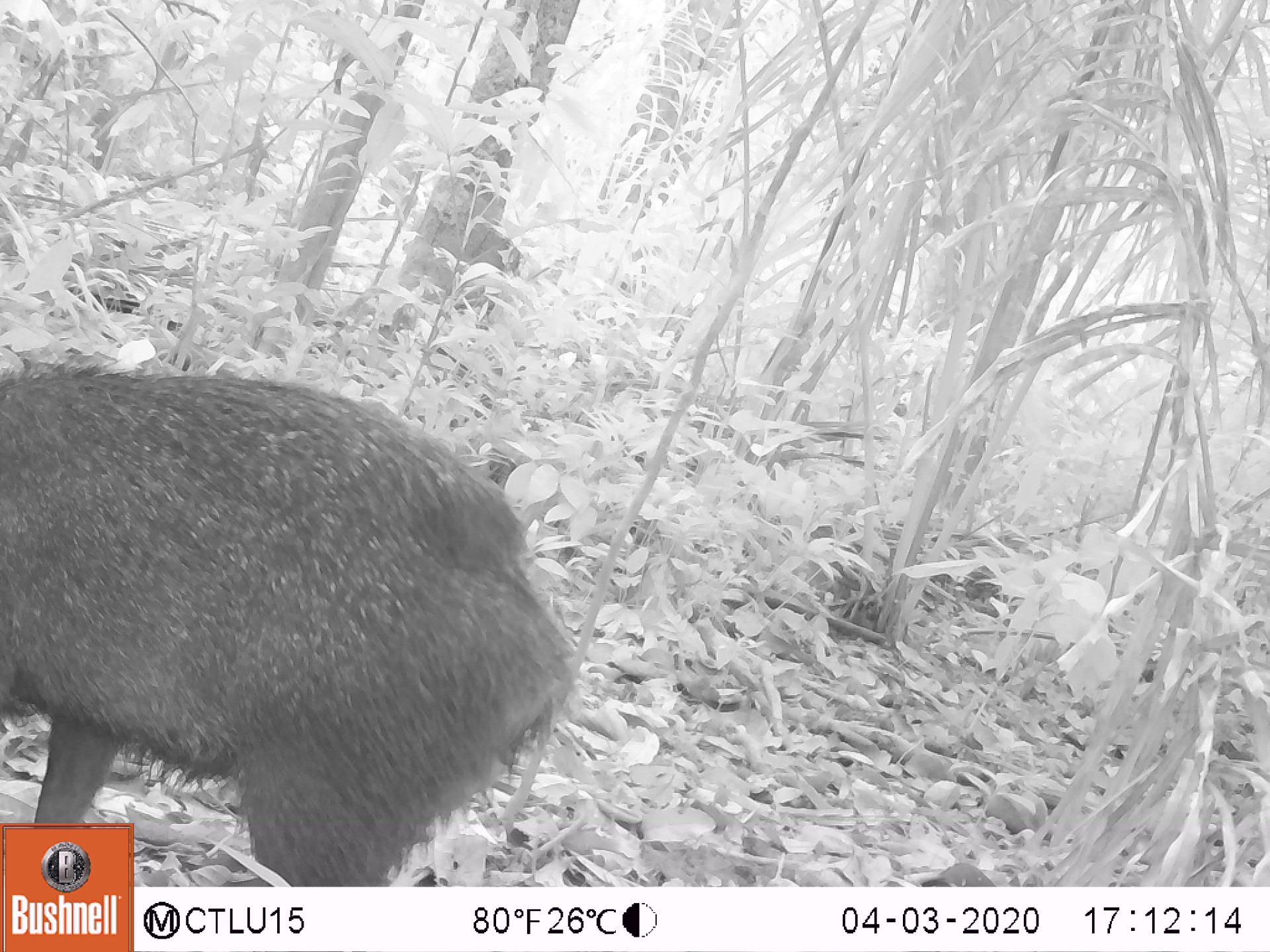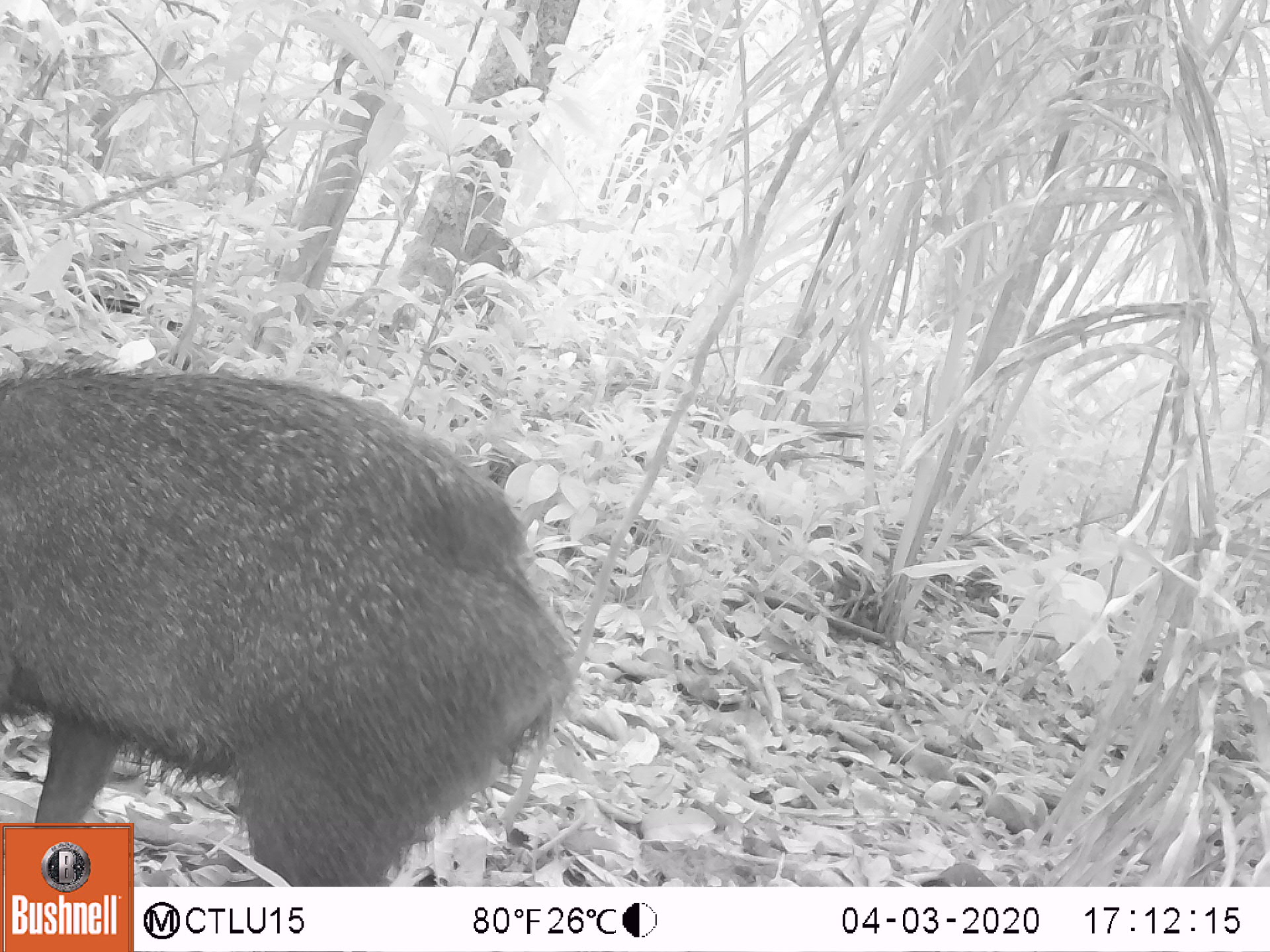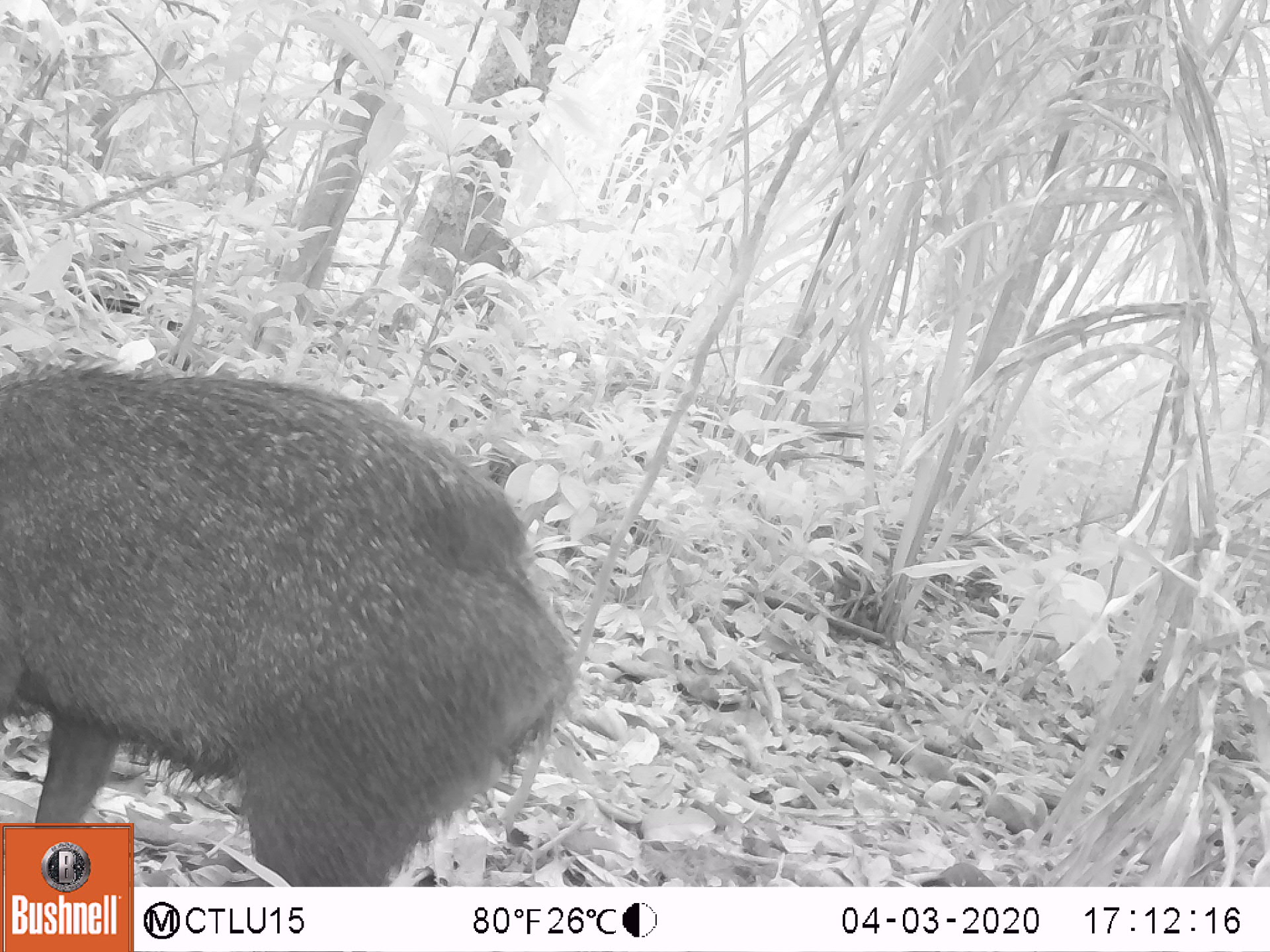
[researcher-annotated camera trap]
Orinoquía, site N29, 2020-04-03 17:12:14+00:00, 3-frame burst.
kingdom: Animalia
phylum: Chordata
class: Mammalia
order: Artiodactyla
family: Tayassuidae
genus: Pecari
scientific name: Pecari tajacu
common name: collared peccary